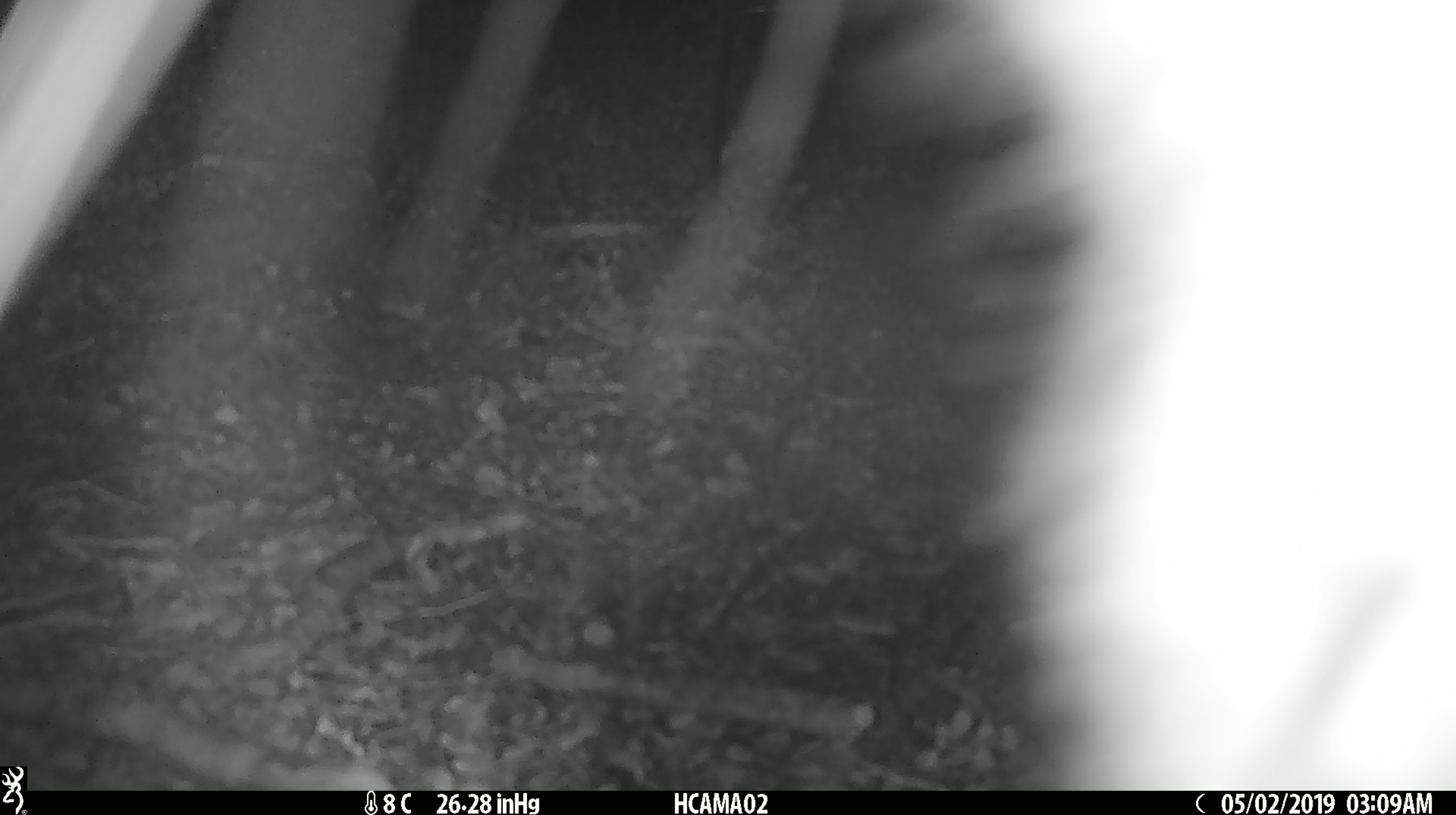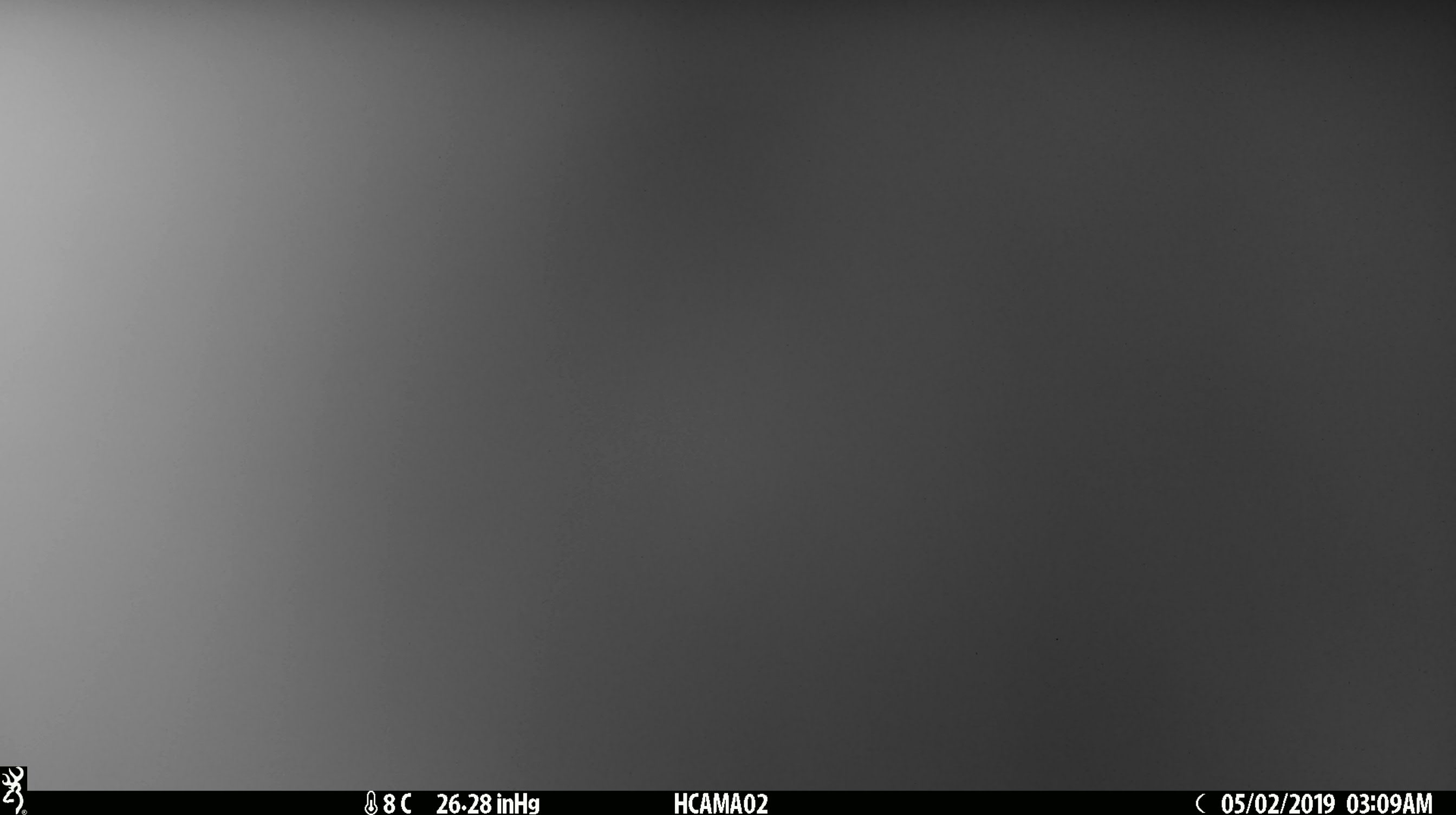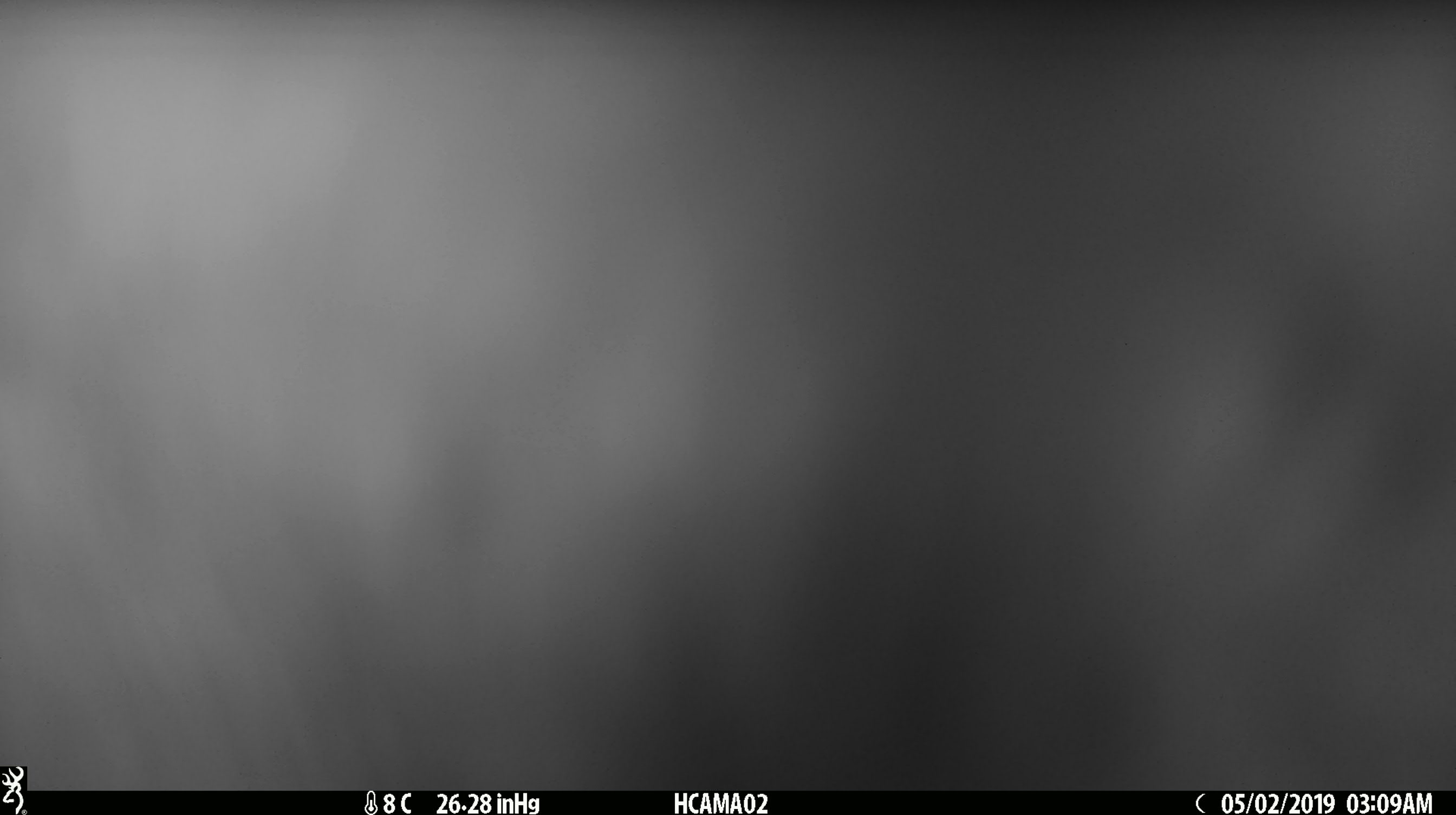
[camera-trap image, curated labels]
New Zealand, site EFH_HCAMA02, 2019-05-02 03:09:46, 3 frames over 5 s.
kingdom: Animalia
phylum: Chordata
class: Mammalia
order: Diprotodontia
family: Phalangeridae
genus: Trichosurus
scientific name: Trichosurus vulpecula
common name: common brushtail possum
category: possum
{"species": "possum (common brushtail possum) (Trichosurus vulpecula)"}